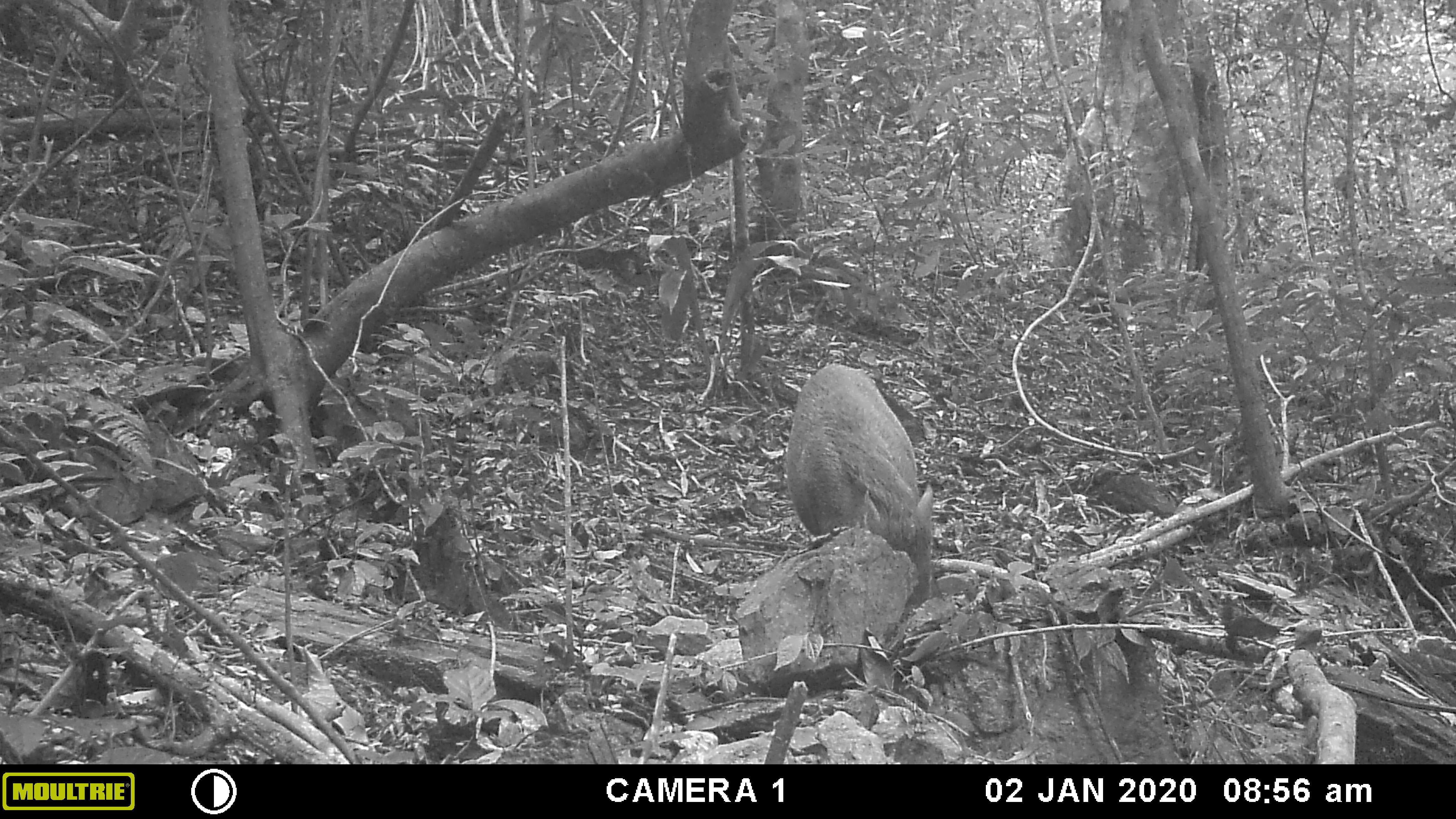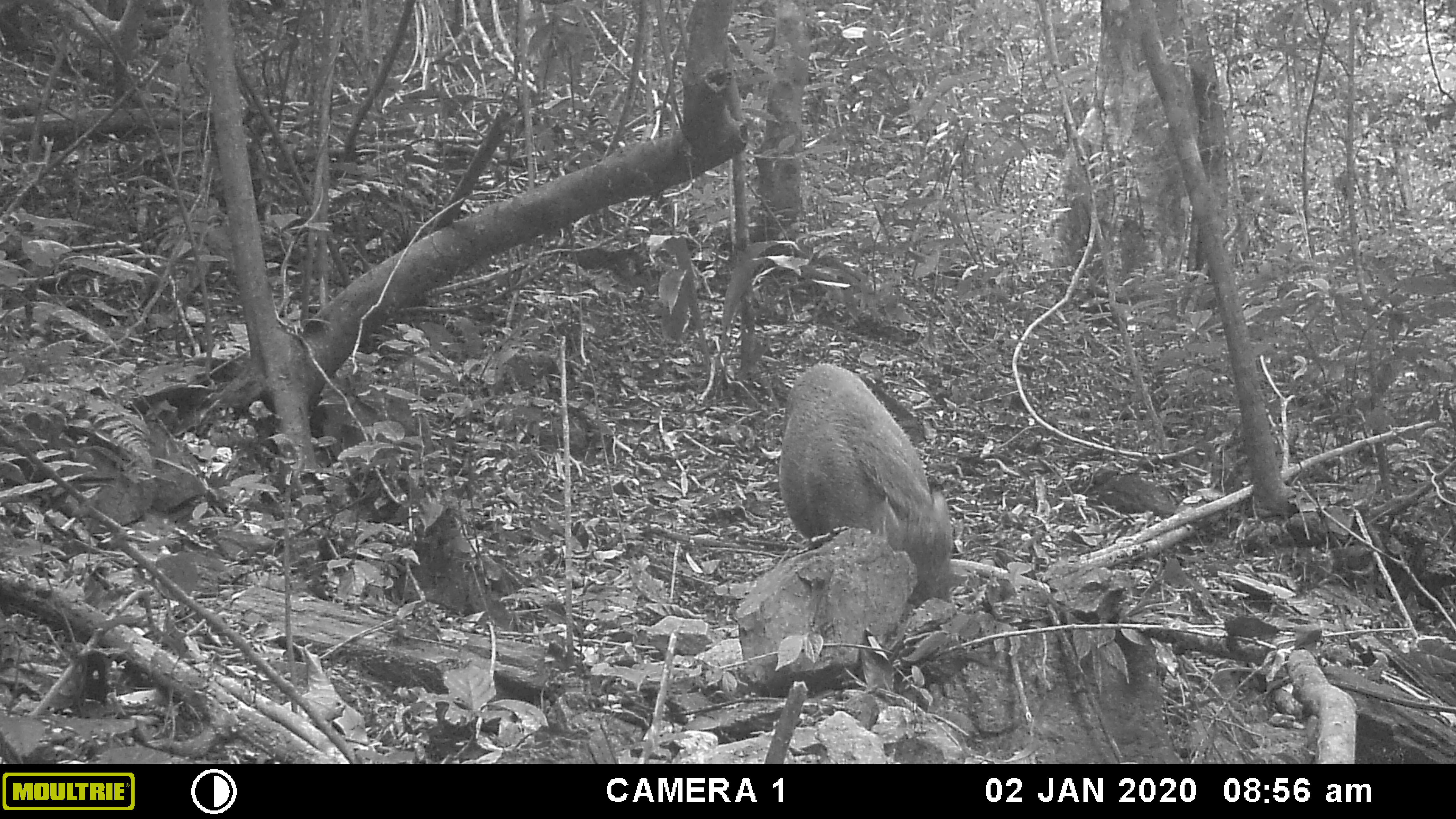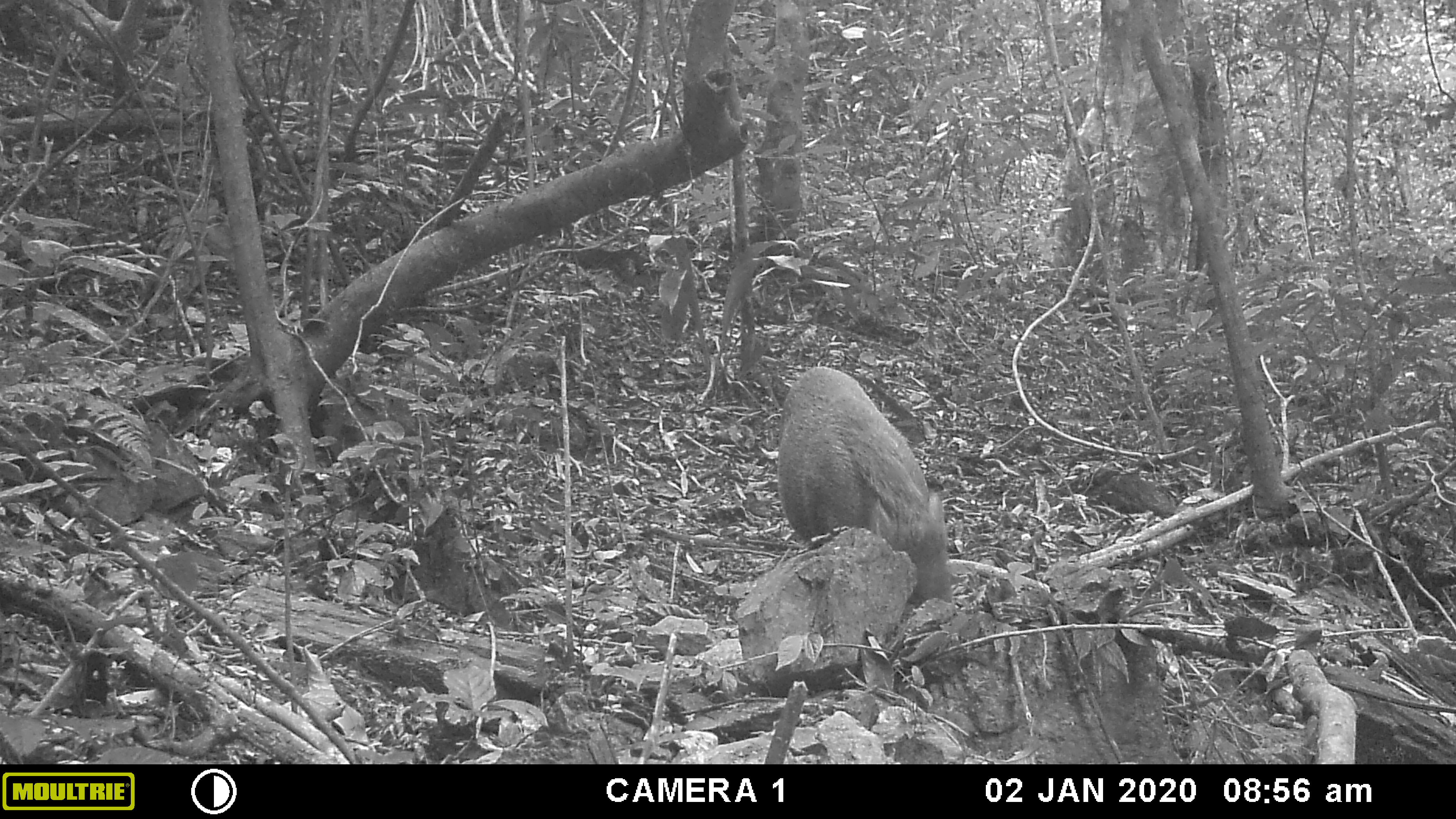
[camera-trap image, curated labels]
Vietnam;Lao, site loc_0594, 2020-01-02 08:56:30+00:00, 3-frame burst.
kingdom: Animalia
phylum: Chordata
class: Mammalia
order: Artiodactyla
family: Suidae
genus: Sus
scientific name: Sus scrofa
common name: eurasian wild pig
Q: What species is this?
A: Eurasian wild pig (Sus scrofa).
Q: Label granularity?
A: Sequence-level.